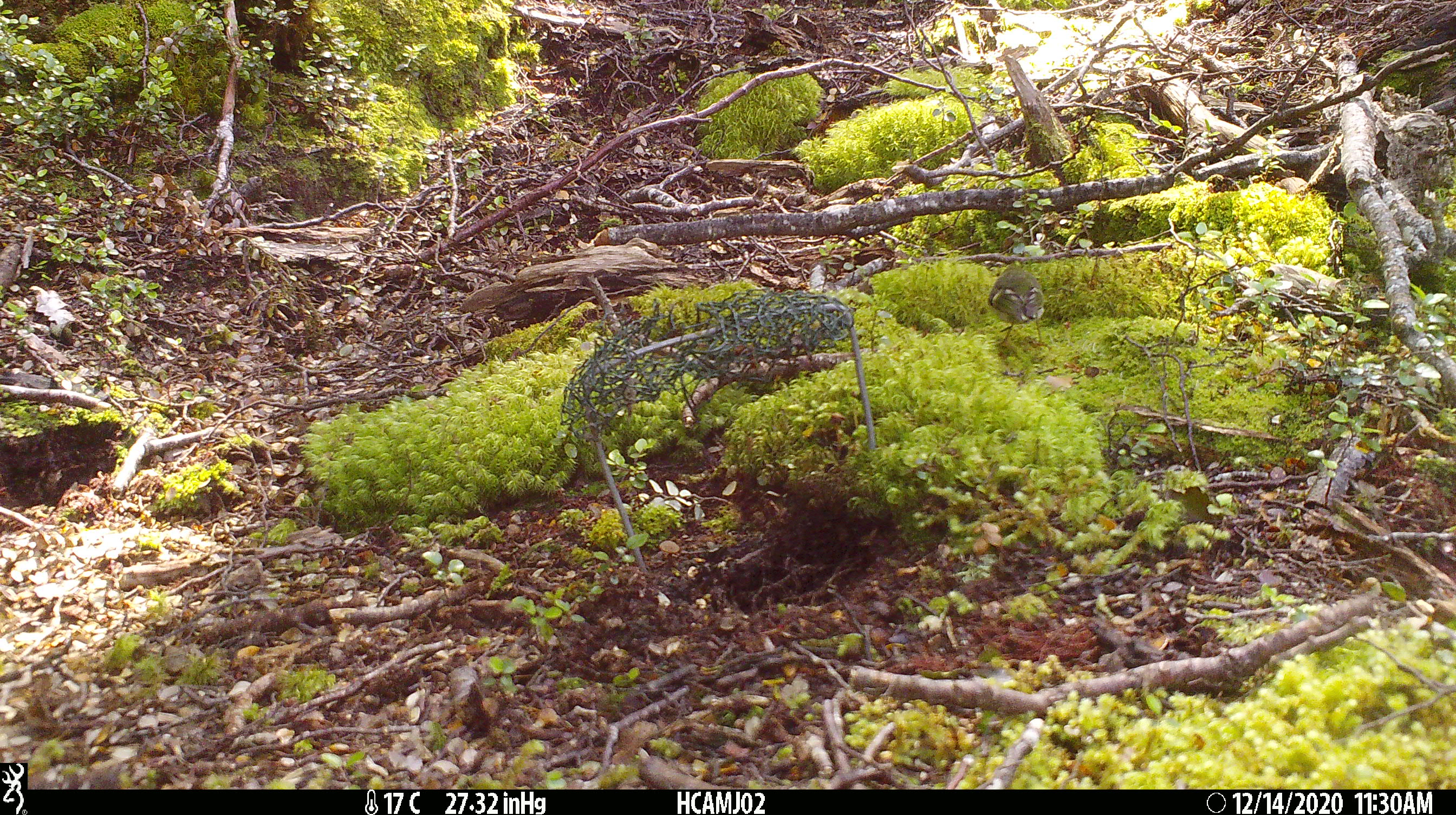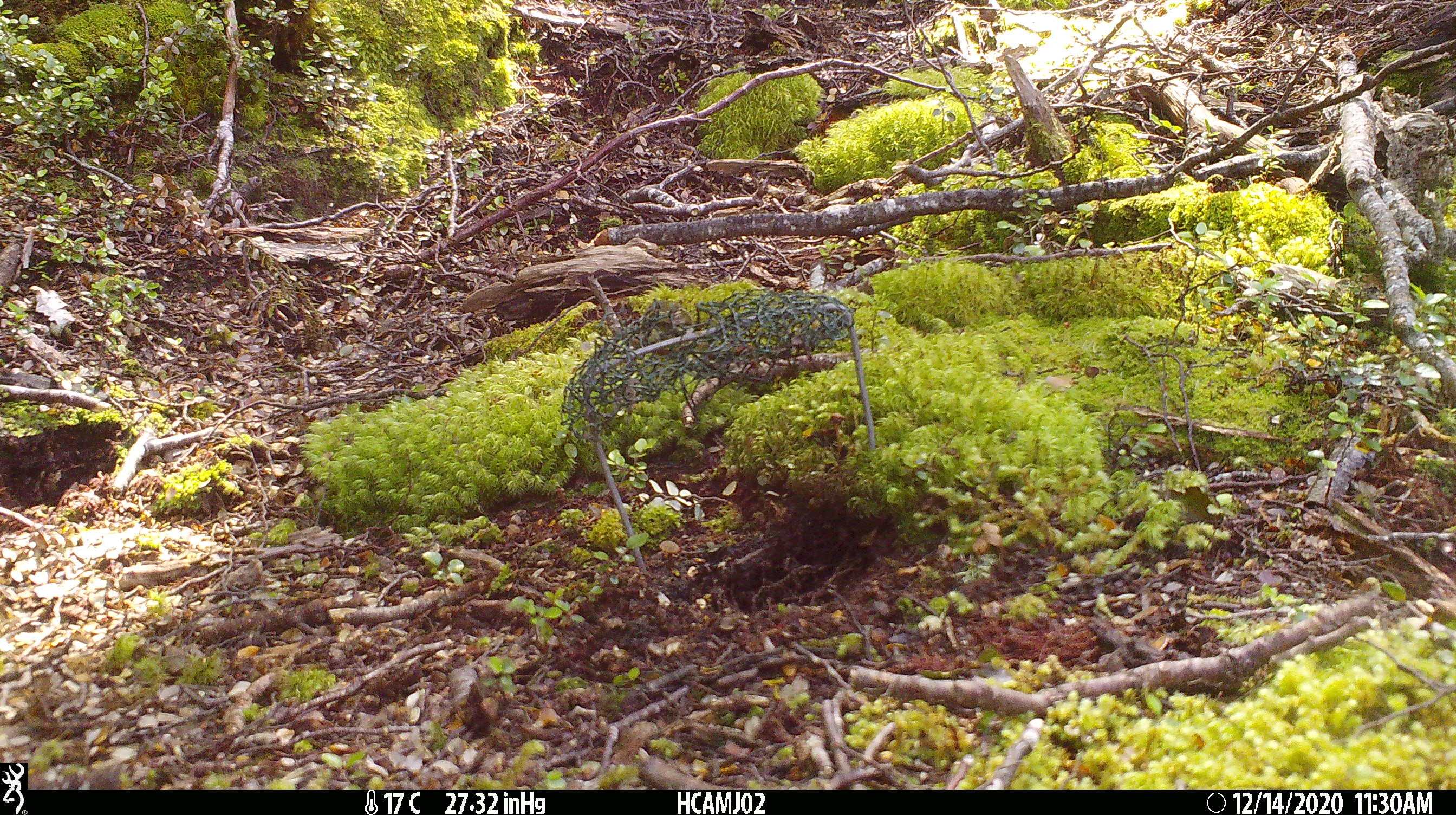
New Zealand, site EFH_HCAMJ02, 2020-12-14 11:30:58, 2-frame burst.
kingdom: Animalia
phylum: Chordata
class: Aves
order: Passeriformes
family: Acanthisittidae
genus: Acanthisitta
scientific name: Acanthisitta chloris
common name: rifleman